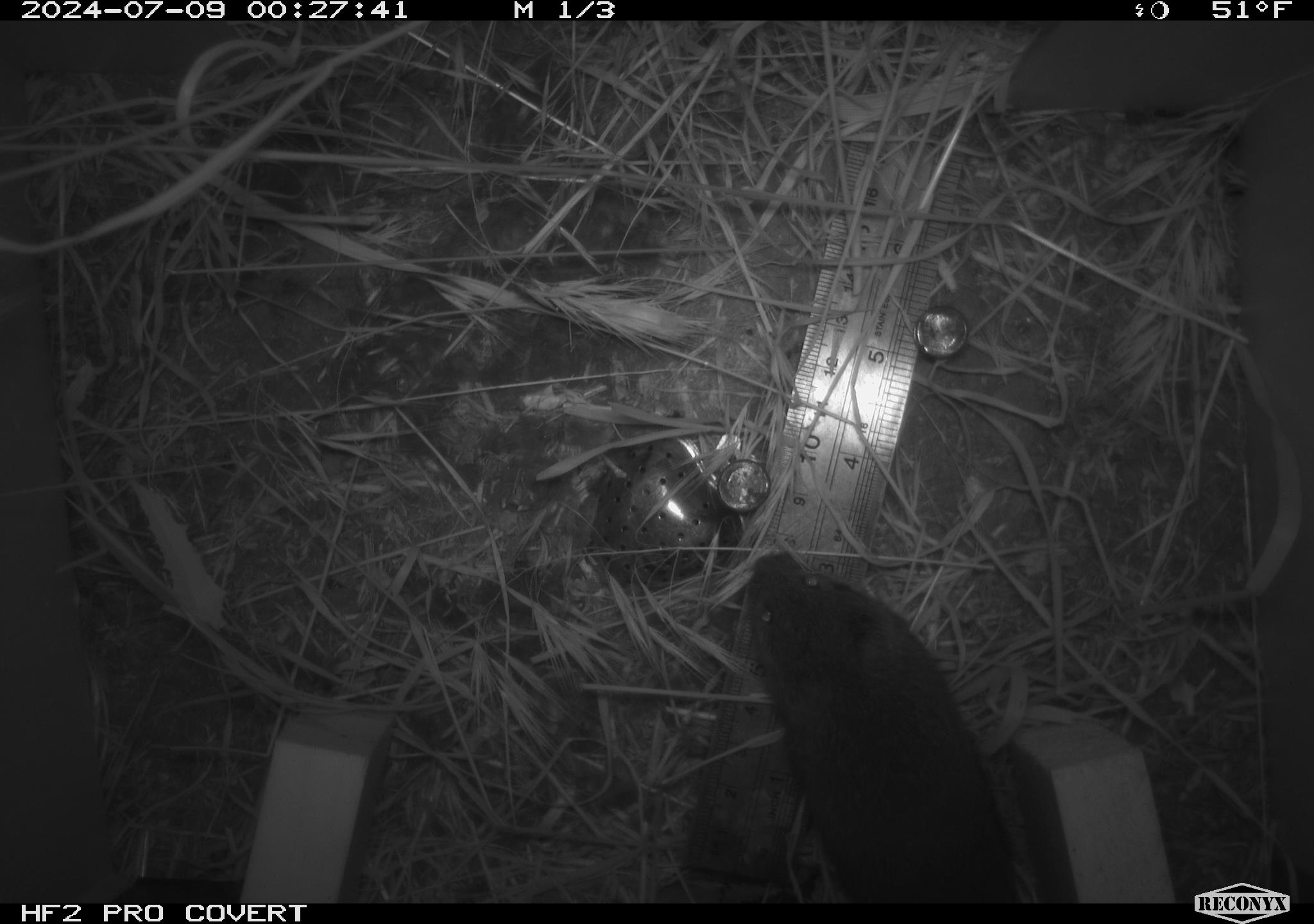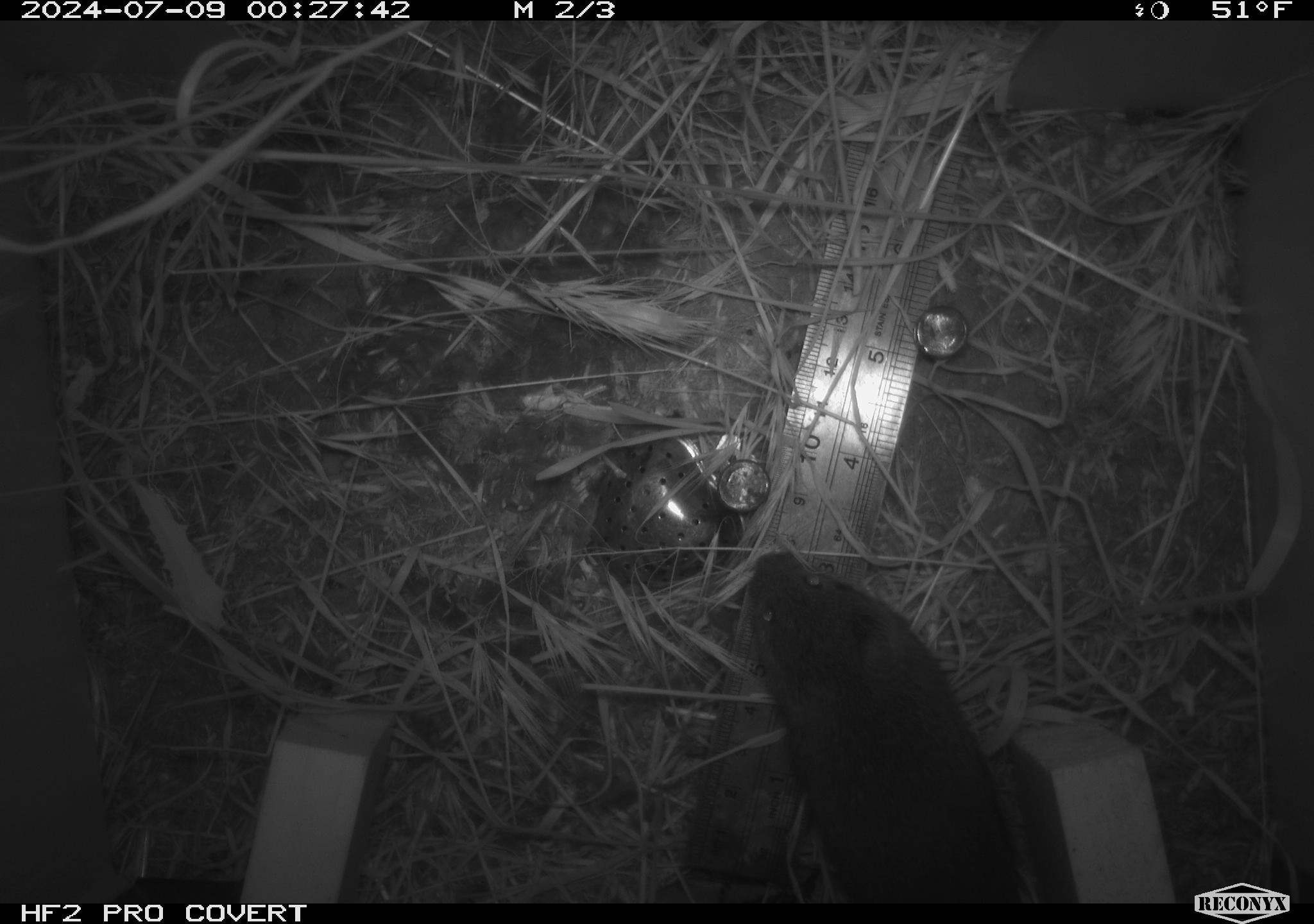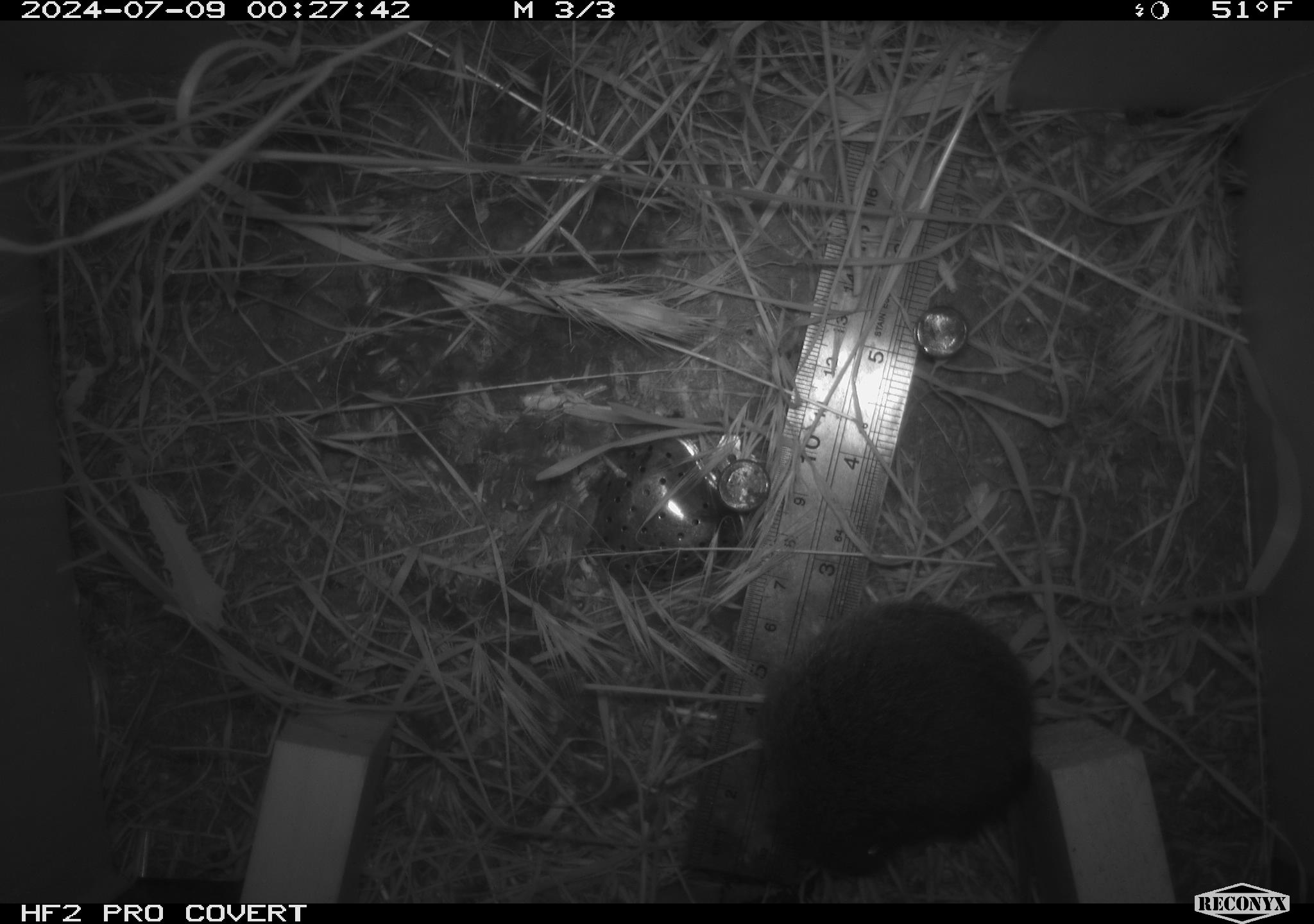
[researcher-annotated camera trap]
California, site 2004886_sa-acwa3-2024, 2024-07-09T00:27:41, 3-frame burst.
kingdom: Animalia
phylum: Chordata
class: Mammalia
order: Rodentia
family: Cricetidae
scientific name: Arvicolinae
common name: voles, lemmings, and muskrats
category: arvicolinae subfamily